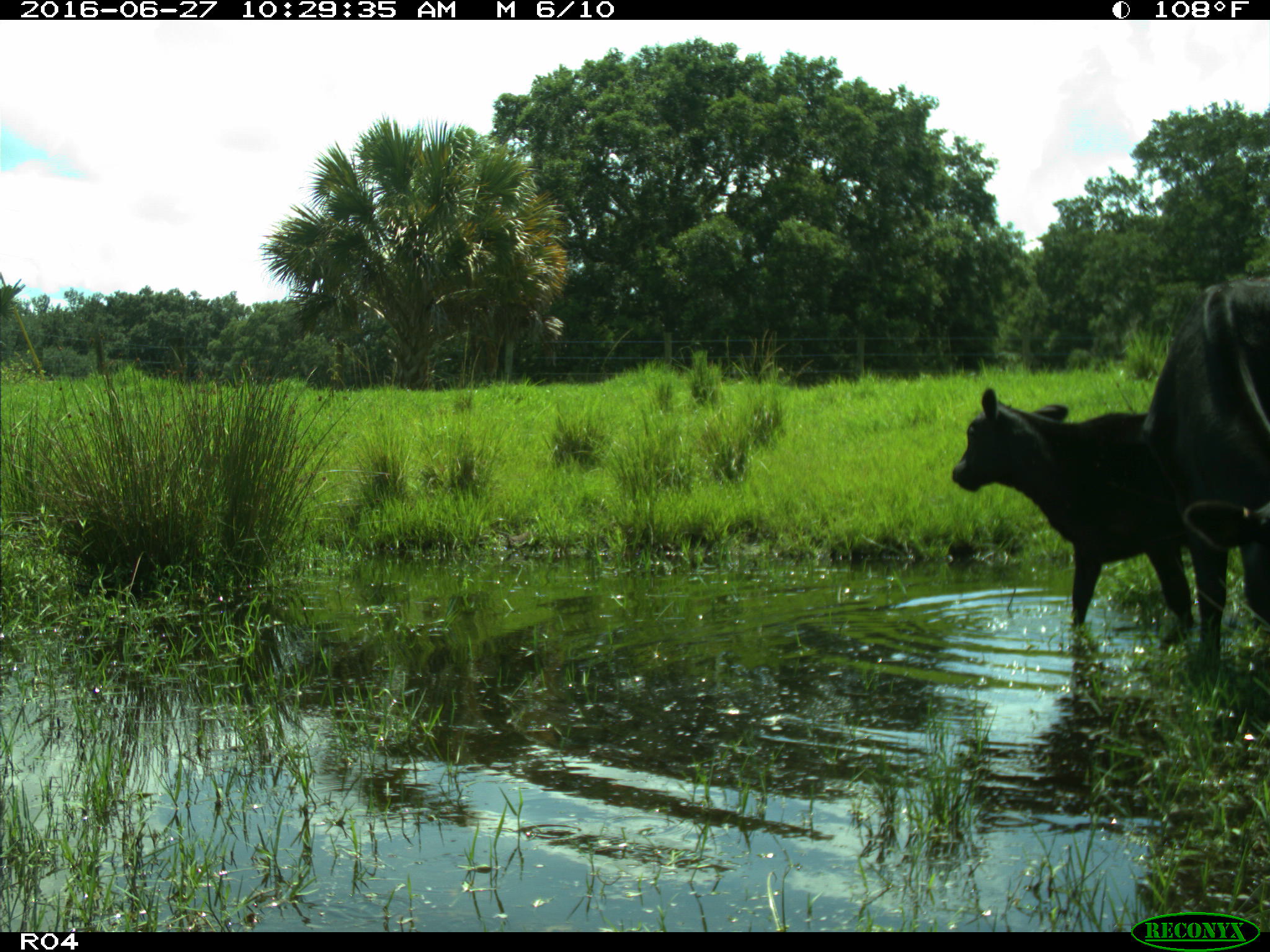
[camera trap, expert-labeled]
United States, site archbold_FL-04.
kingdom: Animalia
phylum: Chordata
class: Mammalia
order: Artiodactyla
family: Bovidae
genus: Bos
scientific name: Bos taurus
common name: domestic cow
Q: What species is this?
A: Bos taurus (domestic cow).